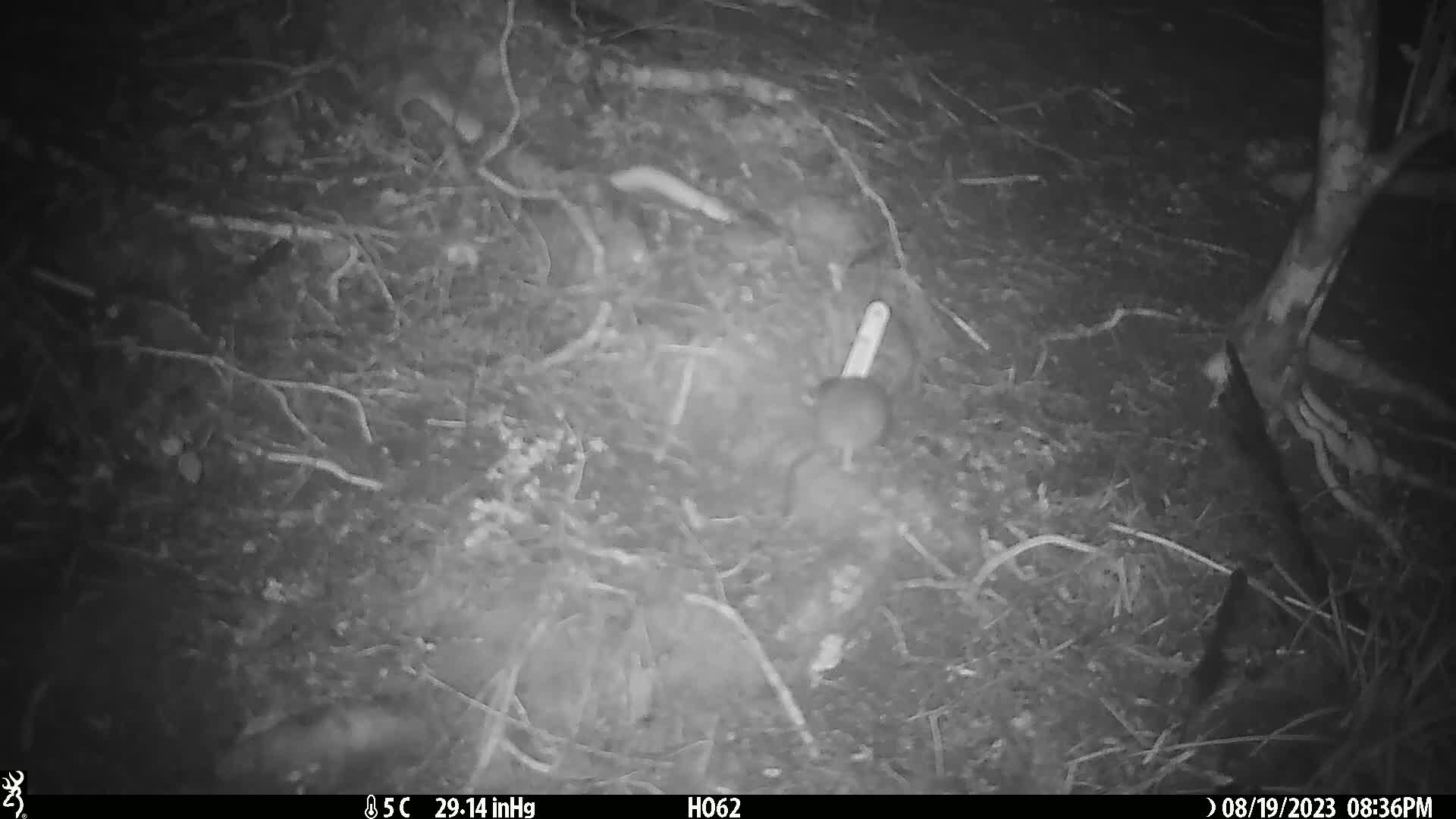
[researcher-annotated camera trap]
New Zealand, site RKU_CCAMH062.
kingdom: Animalia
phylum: Chordata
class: Mammalia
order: Rodentia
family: Muridae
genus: Rattus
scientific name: Rattus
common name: rat